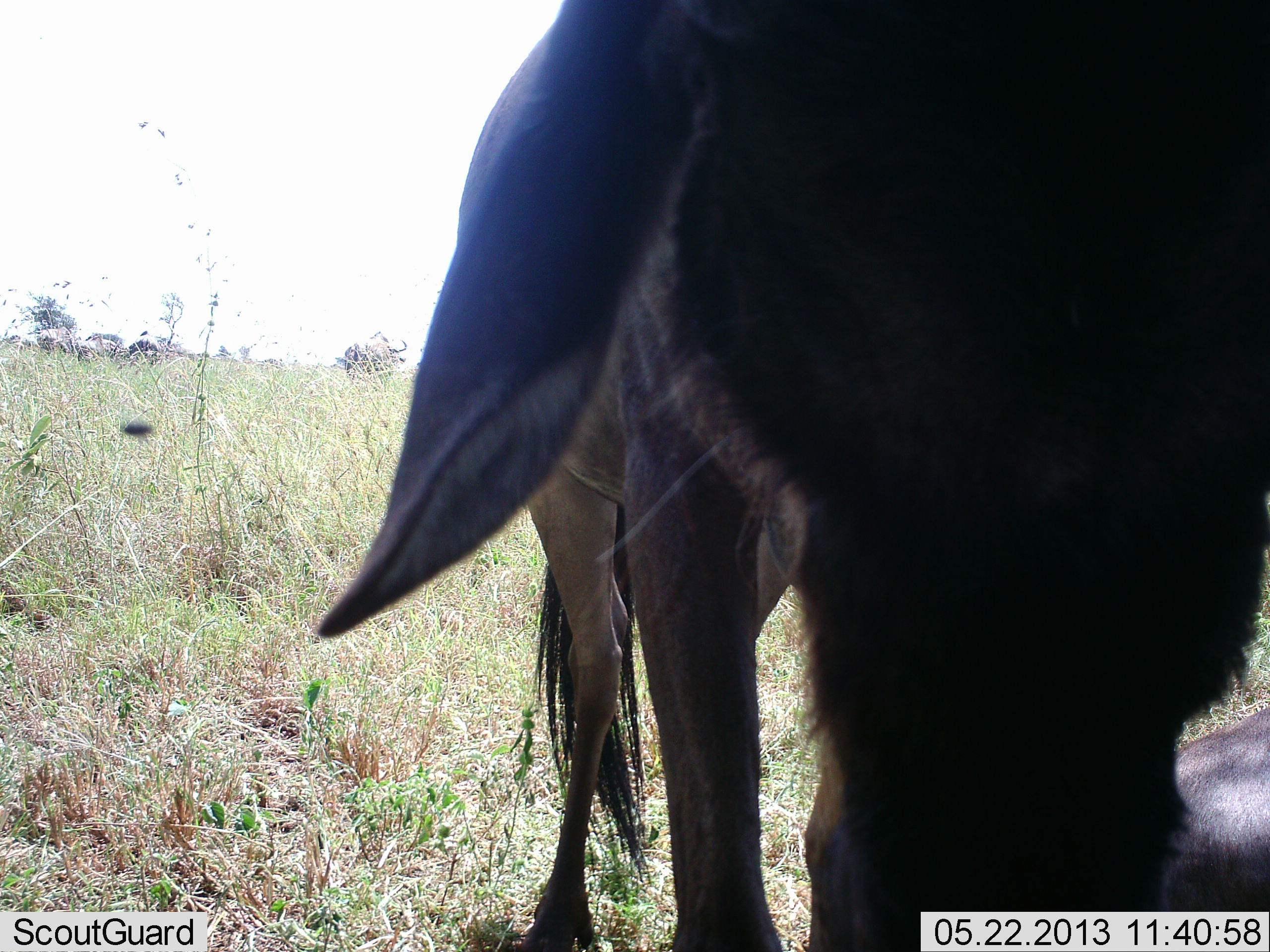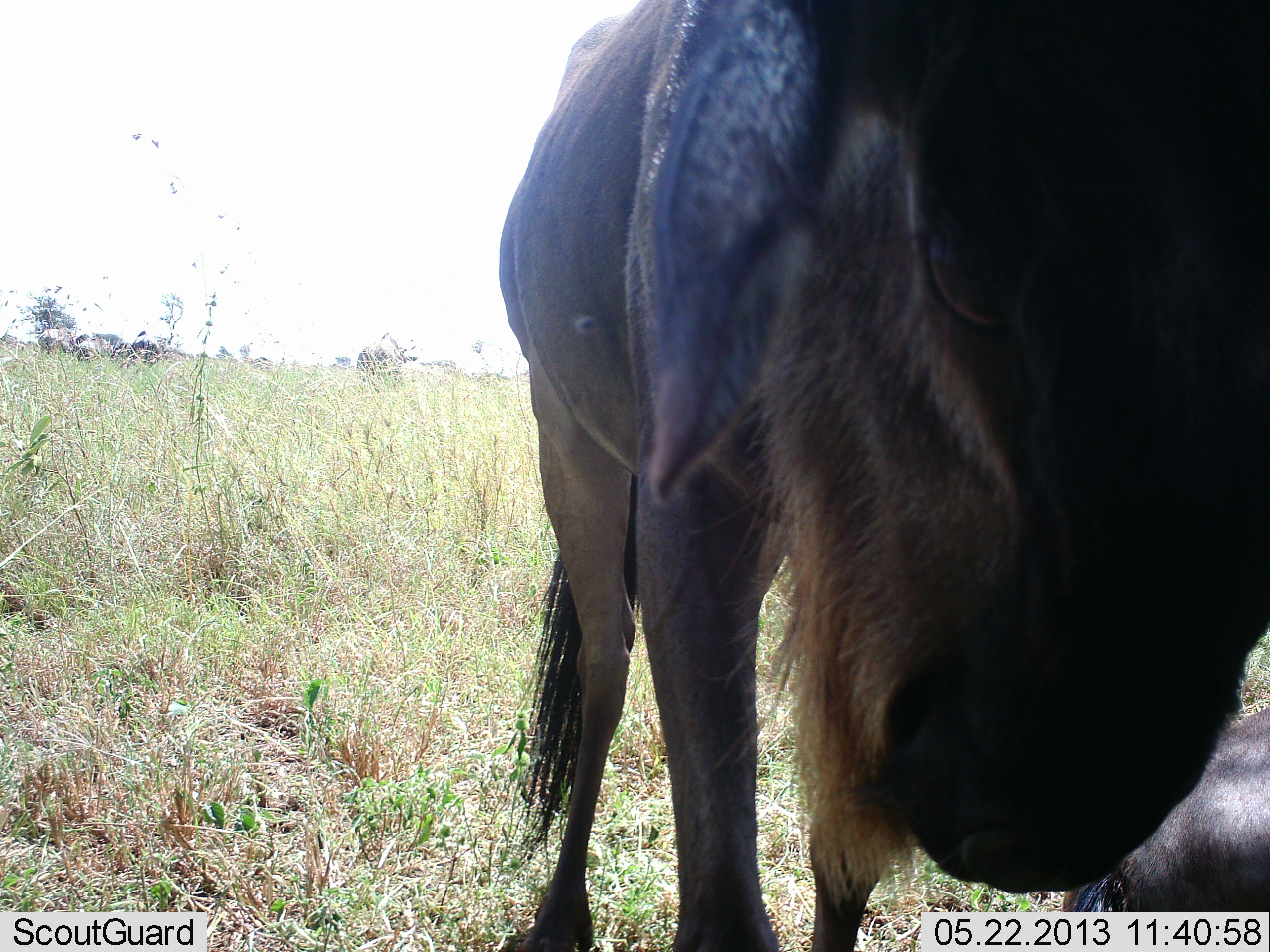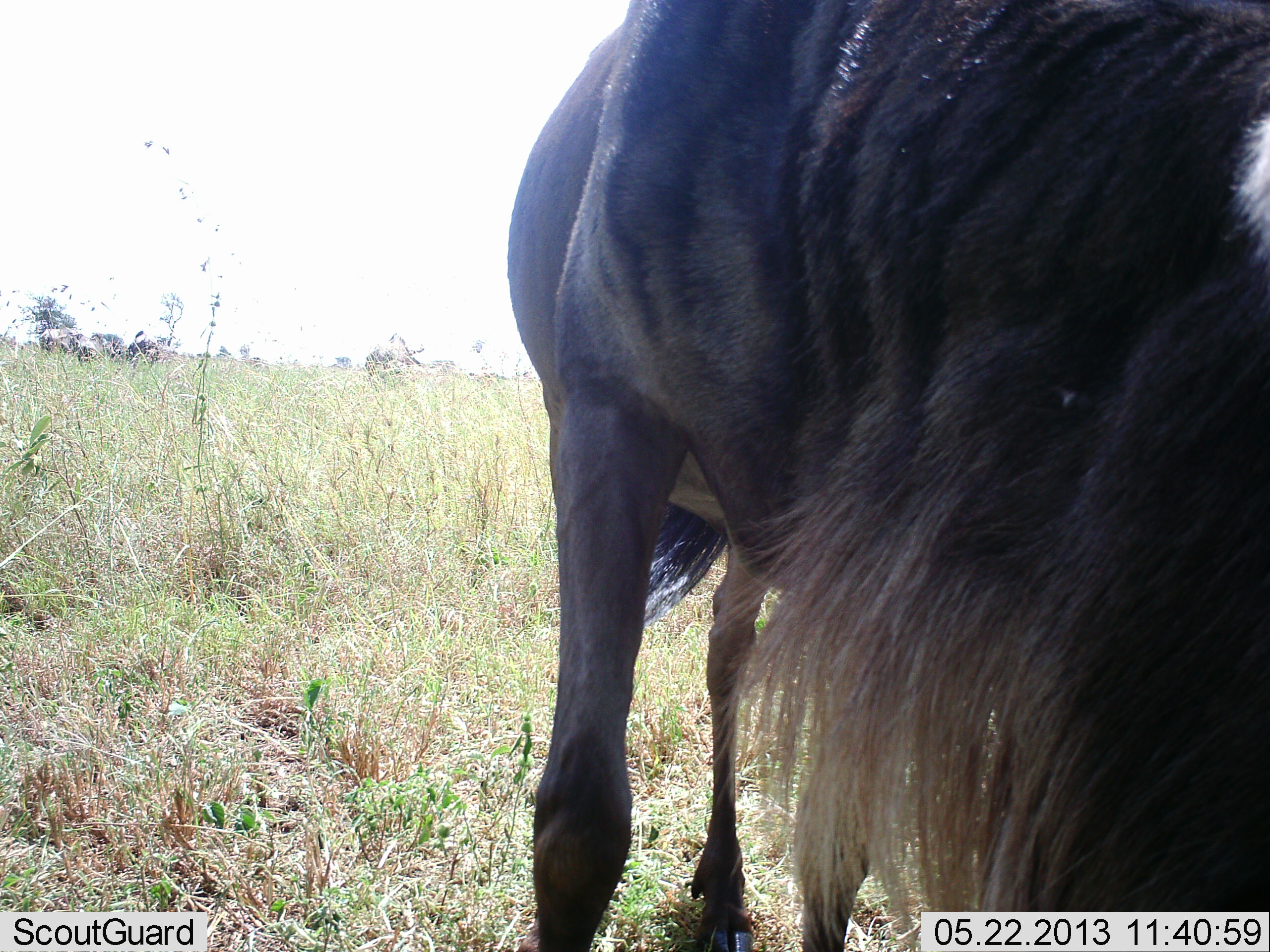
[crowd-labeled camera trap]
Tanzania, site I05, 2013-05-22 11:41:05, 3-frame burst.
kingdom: Animalia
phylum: Chordata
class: Mammalia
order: Artiodactyla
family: Bovidae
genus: Connochaetes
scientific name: Connochaetes taurinus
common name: blue wildebeest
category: wildebeest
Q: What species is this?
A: Wildebeest (blue wildebeest) (Connochaetes taurinus).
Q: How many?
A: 2.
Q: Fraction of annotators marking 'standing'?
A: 67%.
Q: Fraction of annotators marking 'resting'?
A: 60%.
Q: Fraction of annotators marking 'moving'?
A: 33%.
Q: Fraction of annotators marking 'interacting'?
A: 20%.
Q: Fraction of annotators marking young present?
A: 0%.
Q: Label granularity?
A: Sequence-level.